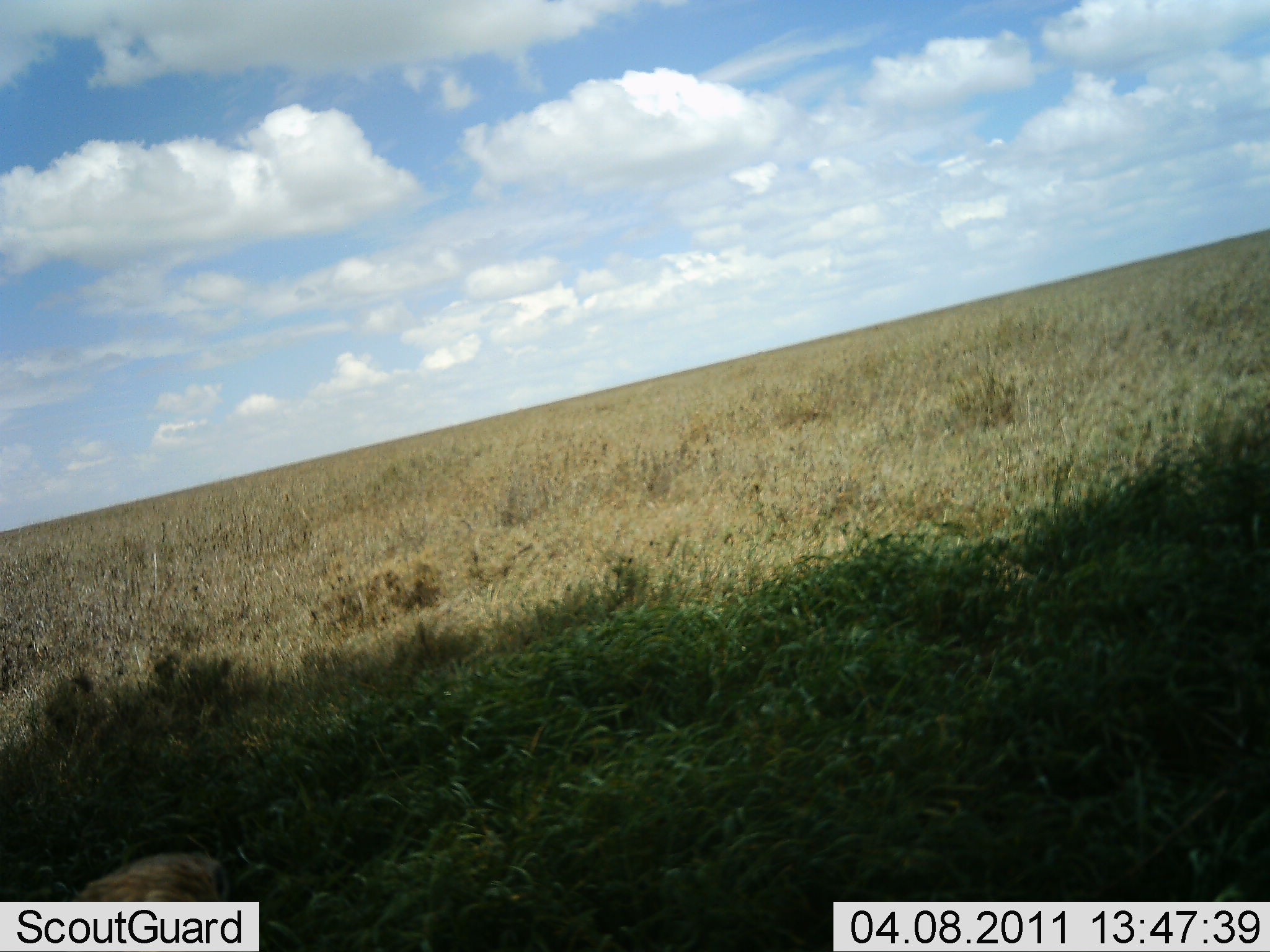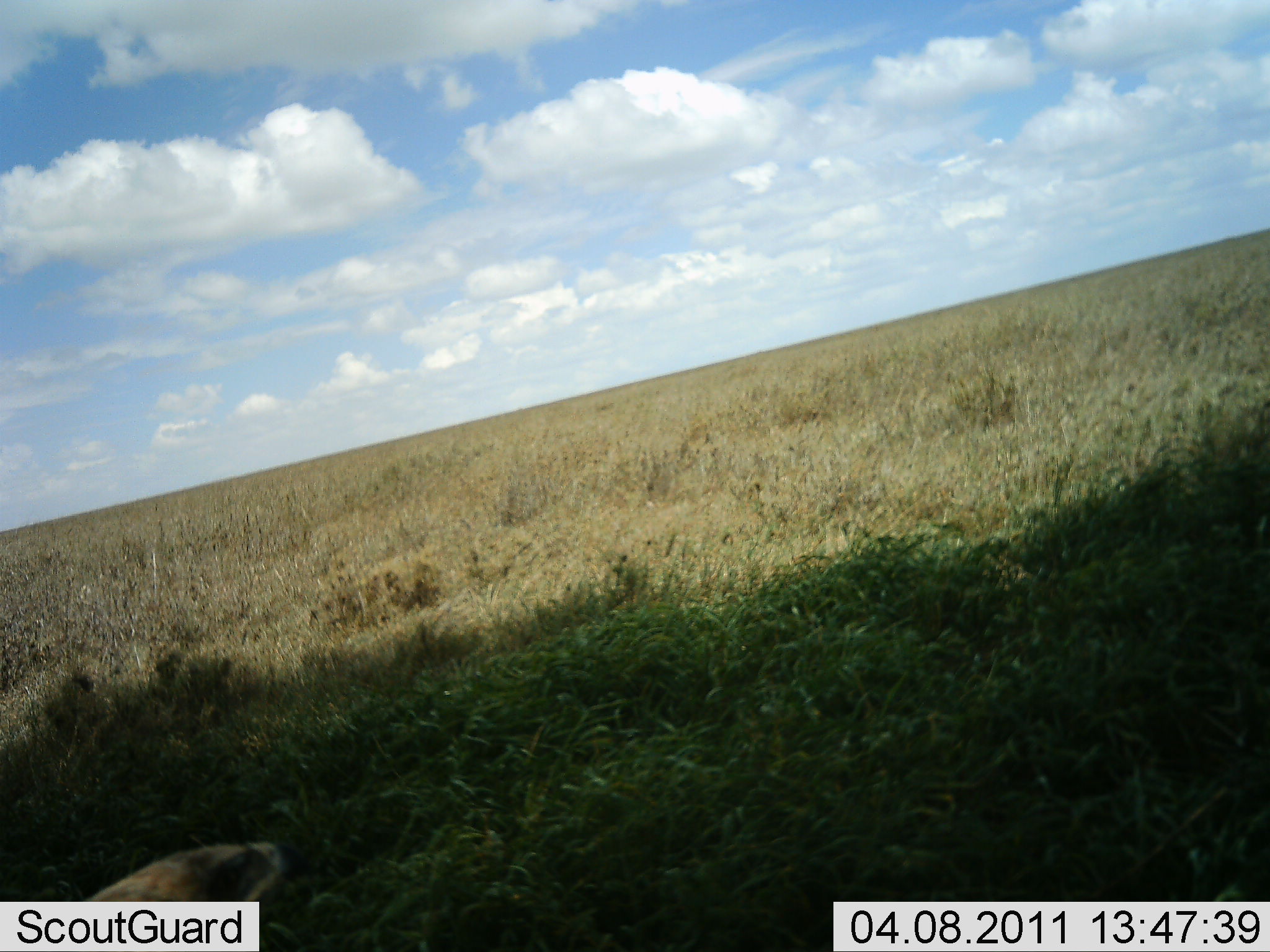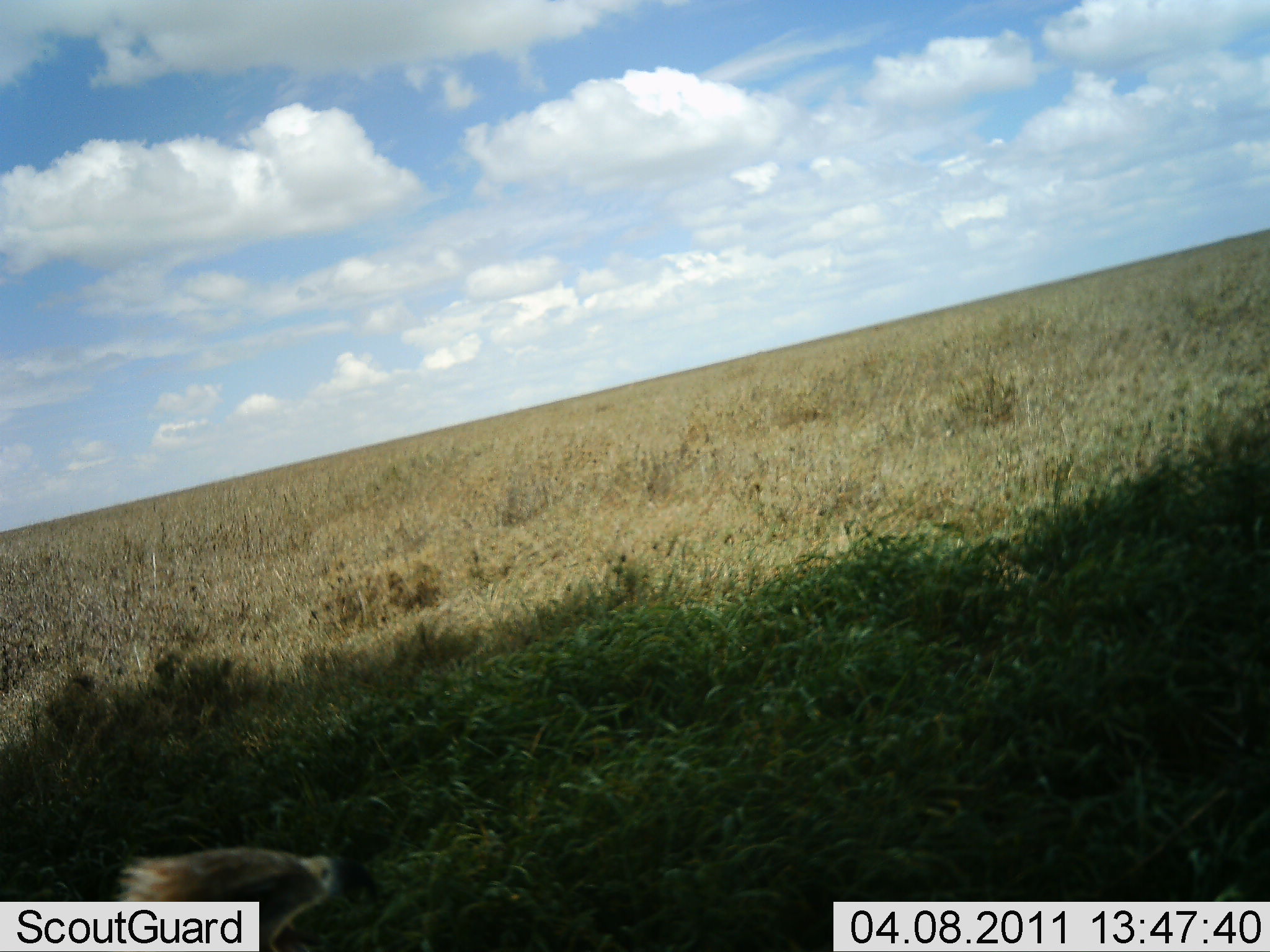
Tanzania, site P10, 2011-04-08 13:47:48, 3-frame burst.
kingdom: Animalia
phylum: Chordata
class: Aves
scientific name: Aves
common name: bird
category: otherbird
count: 1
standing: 50%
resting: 17%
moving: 17%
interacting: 0%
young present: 0%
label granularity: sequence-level